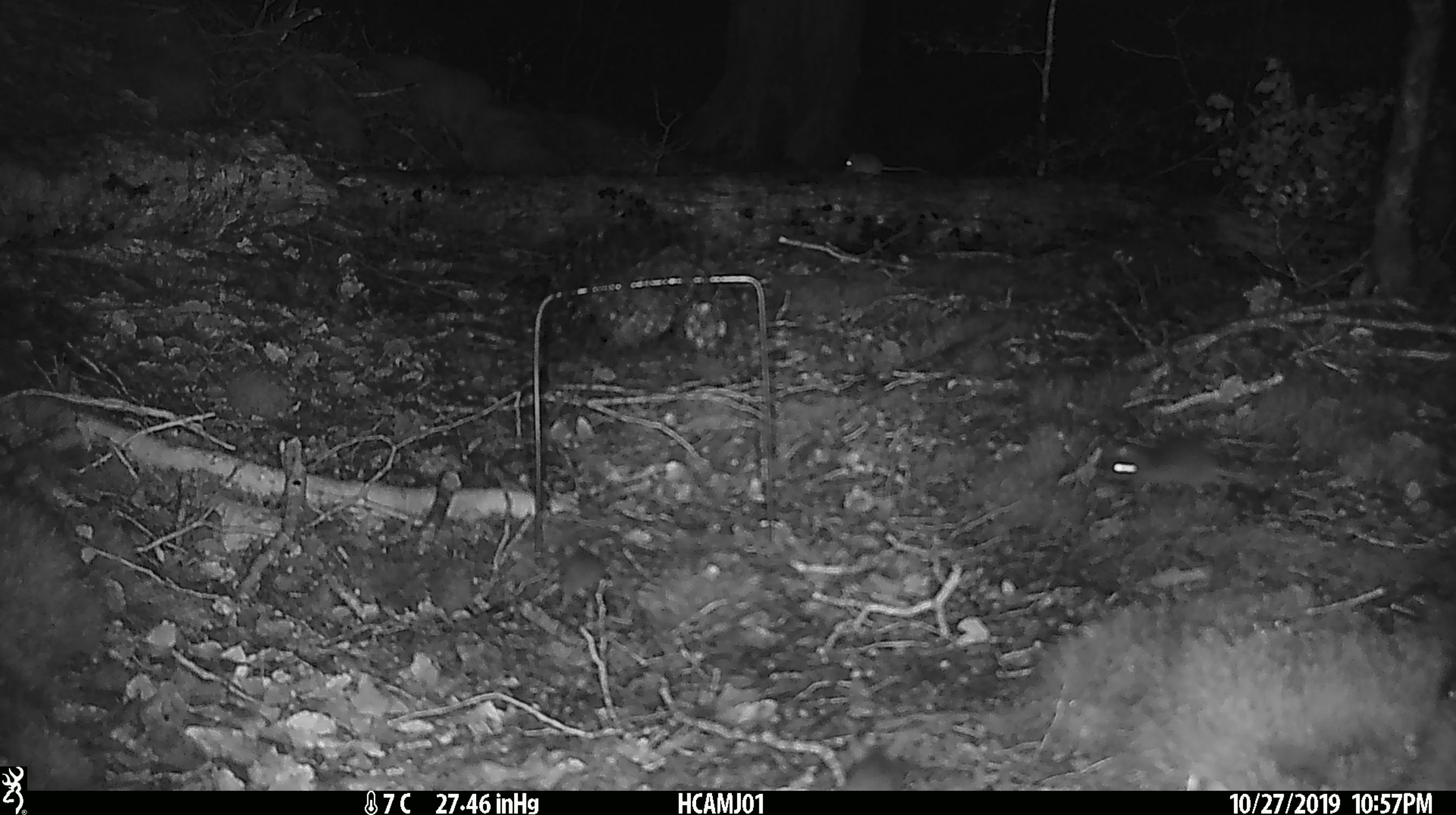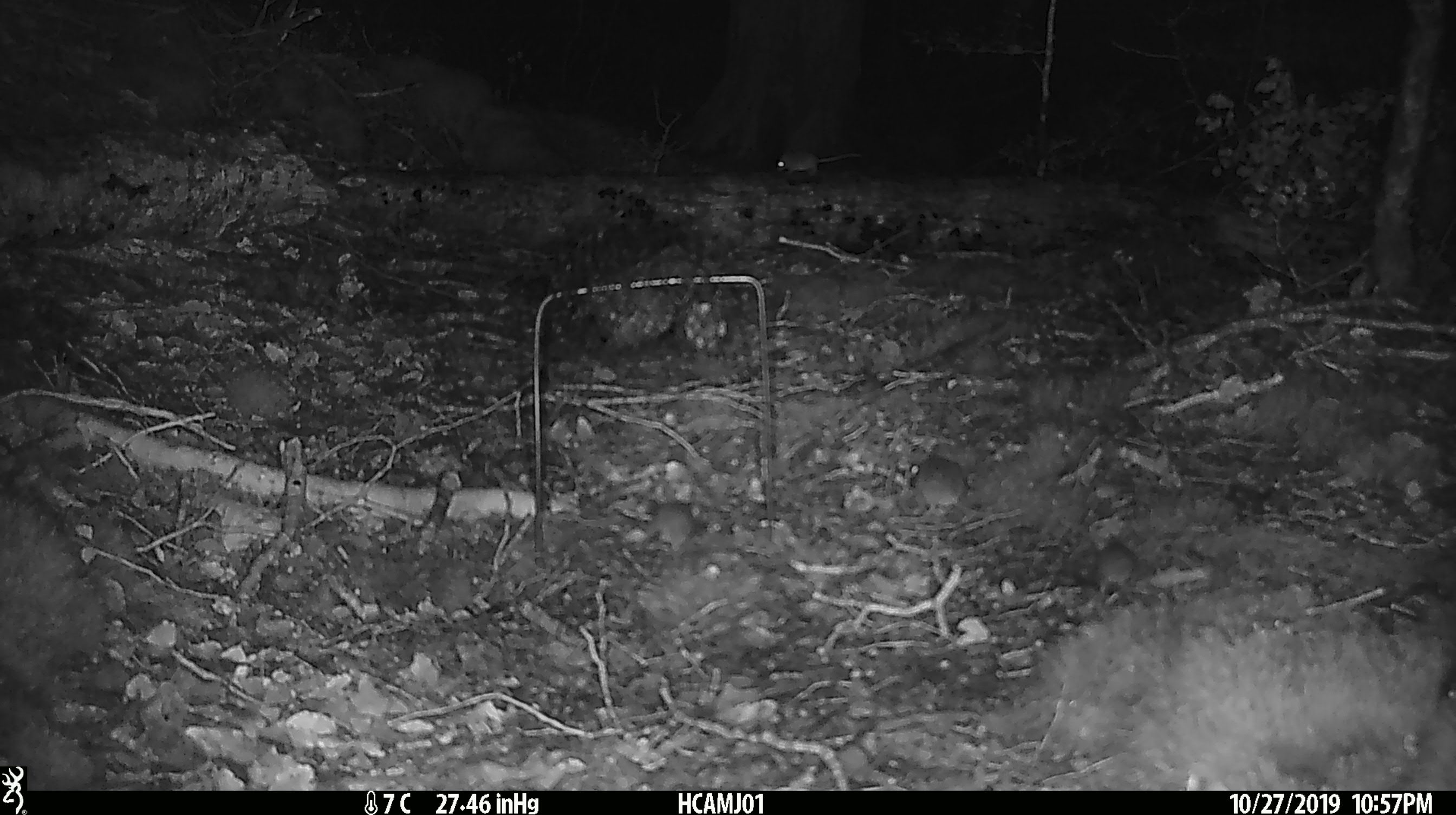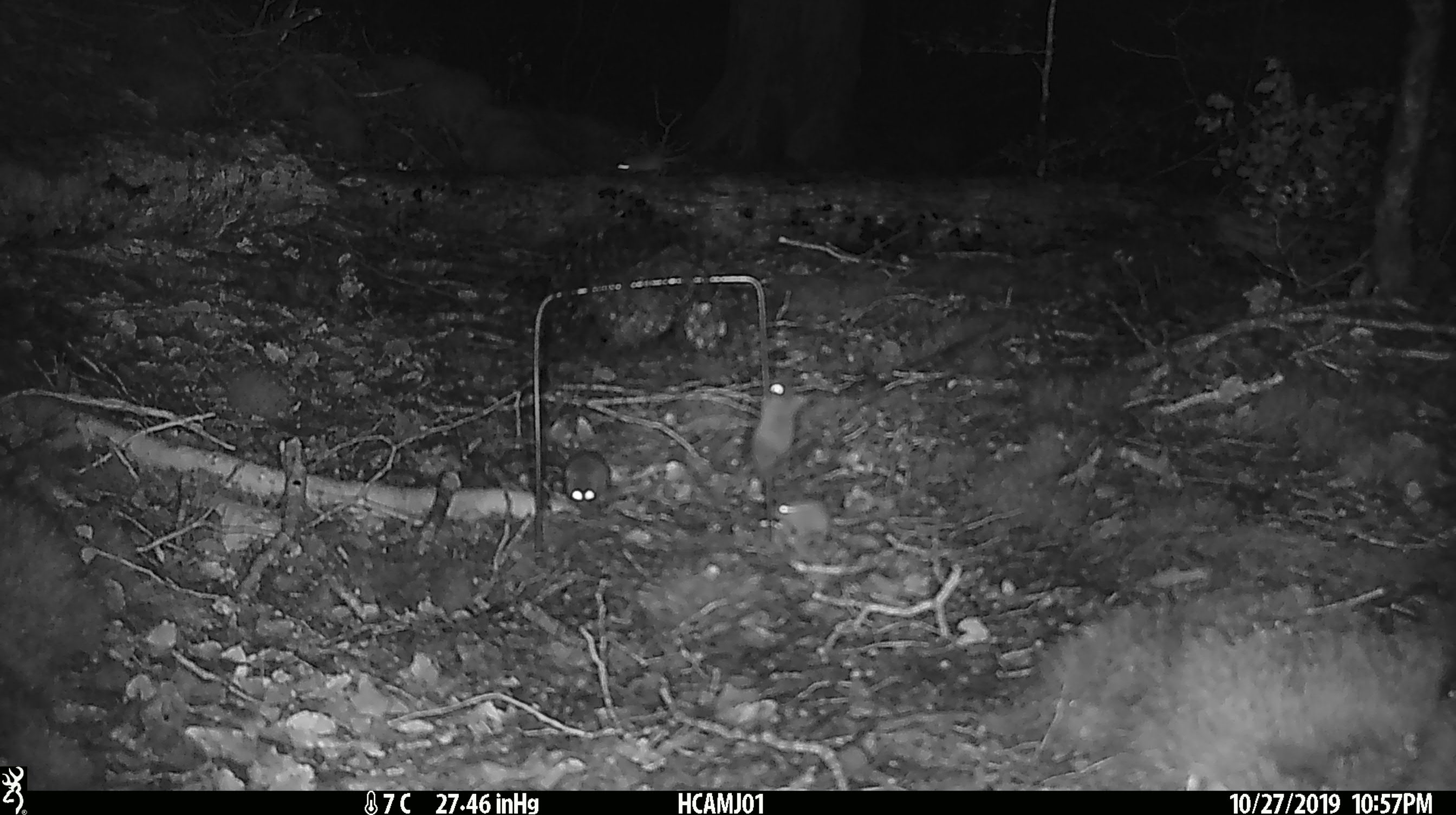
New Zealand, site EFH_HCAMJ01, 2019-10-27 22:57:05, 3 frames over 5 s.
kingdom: Animalia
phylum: Chordata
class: Mammalia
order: Rodentia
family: Muridae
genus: Mus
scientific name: Mus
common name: mouse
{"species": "mouse (Mus)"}